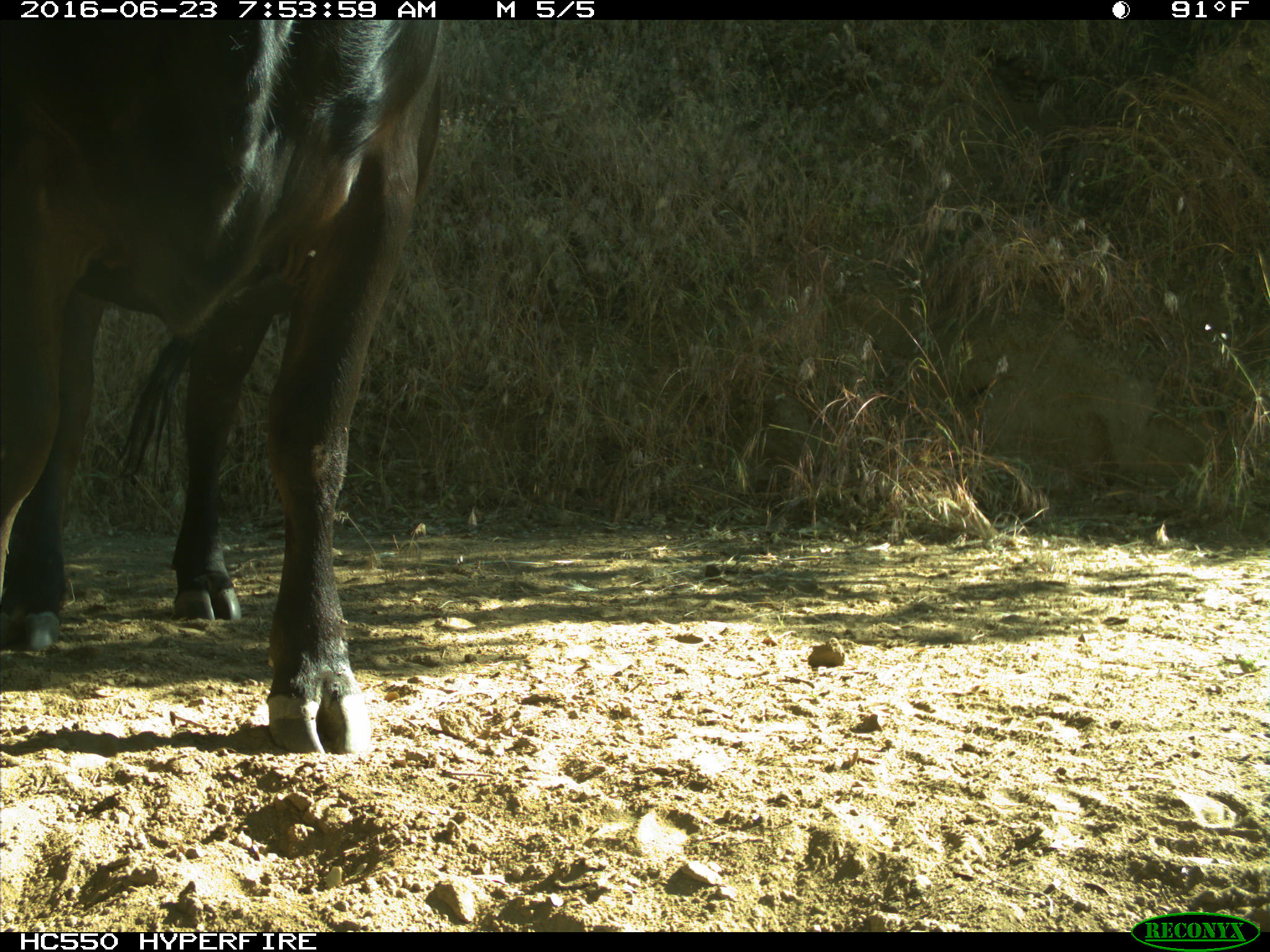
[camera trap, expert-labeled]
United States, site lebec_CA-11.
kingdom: Animalia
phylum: Chordata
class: Mammalia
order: Artiodactyla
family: Bovidae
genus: Bos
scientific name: Bos taurus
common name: domestic cow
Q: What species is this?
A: Bos taurus (domestic cow).